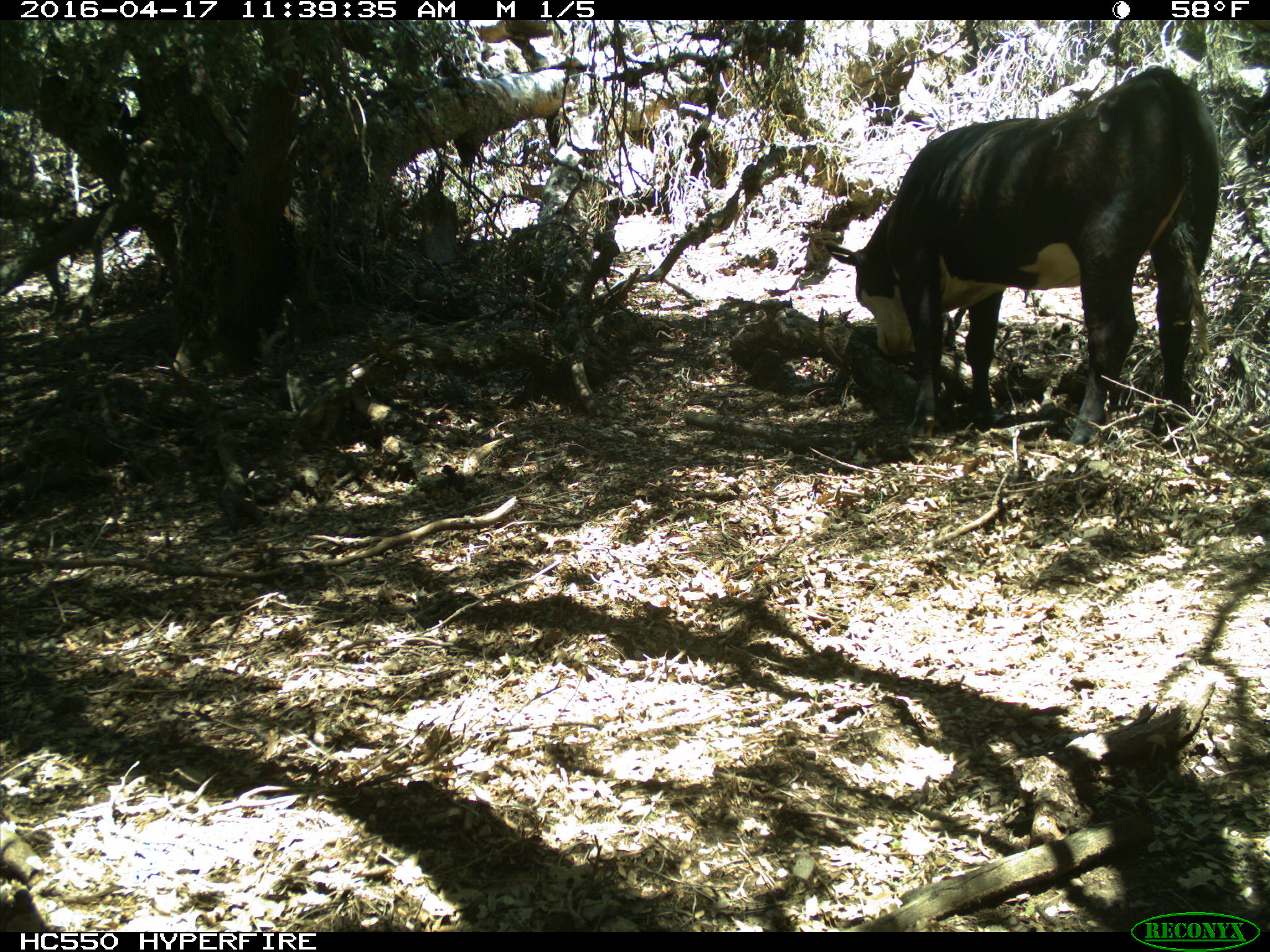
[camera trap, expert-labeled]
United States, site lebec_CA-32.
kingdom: Animalia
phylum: Chordata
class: Mammalia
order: Artiodactyla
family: Bovidae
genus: Bos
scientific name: Bos taurus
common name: domestic cow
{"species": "Bos taurus (domestic cow)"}